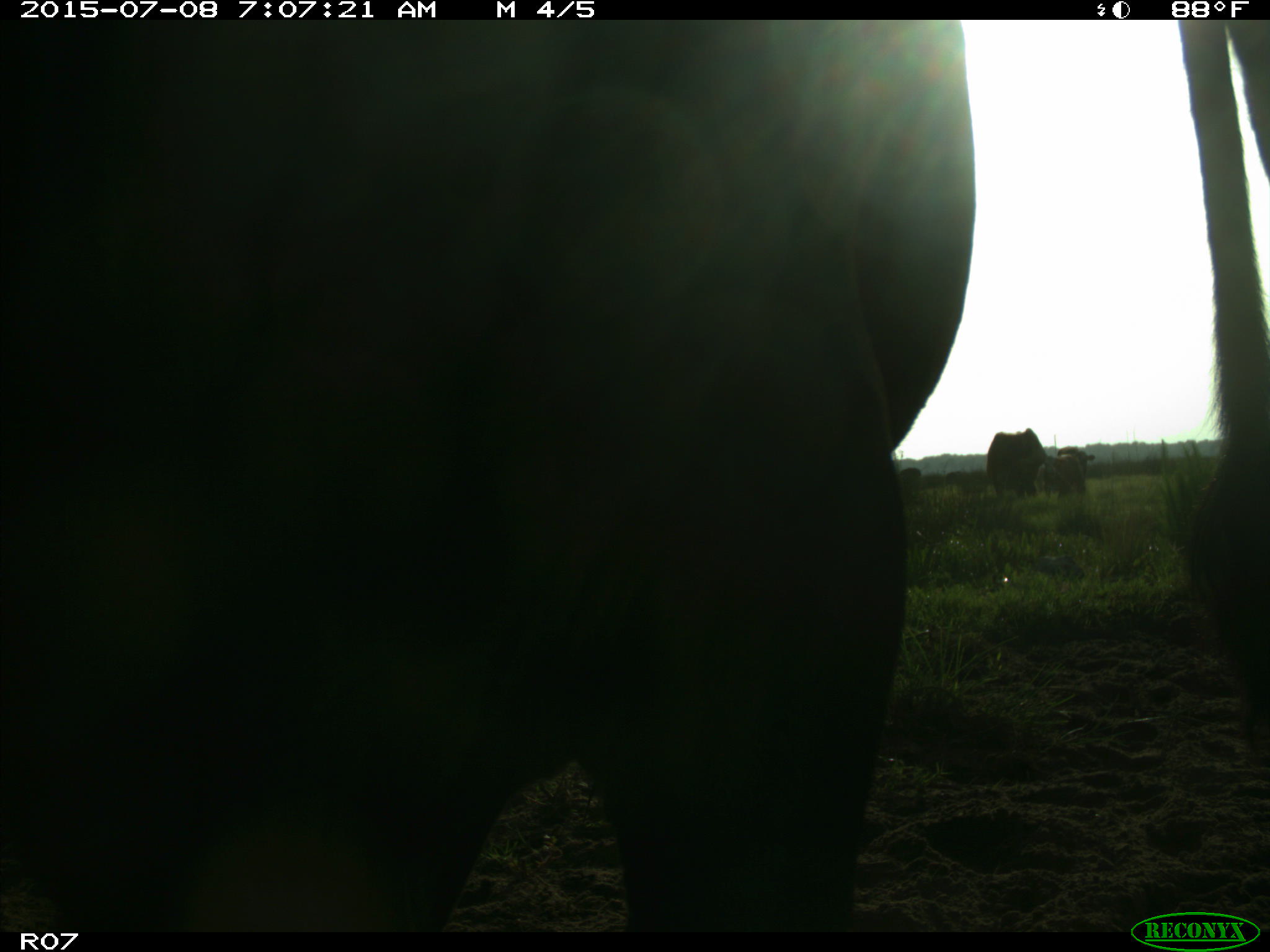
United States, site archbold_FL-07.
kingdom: Animalia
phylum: Chordata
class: Mammalia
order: Artiodactyla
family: Bovidae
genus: Bos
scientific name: Bos taurus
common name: domestic cow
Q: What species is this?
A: Bos taurus (domestic cow).